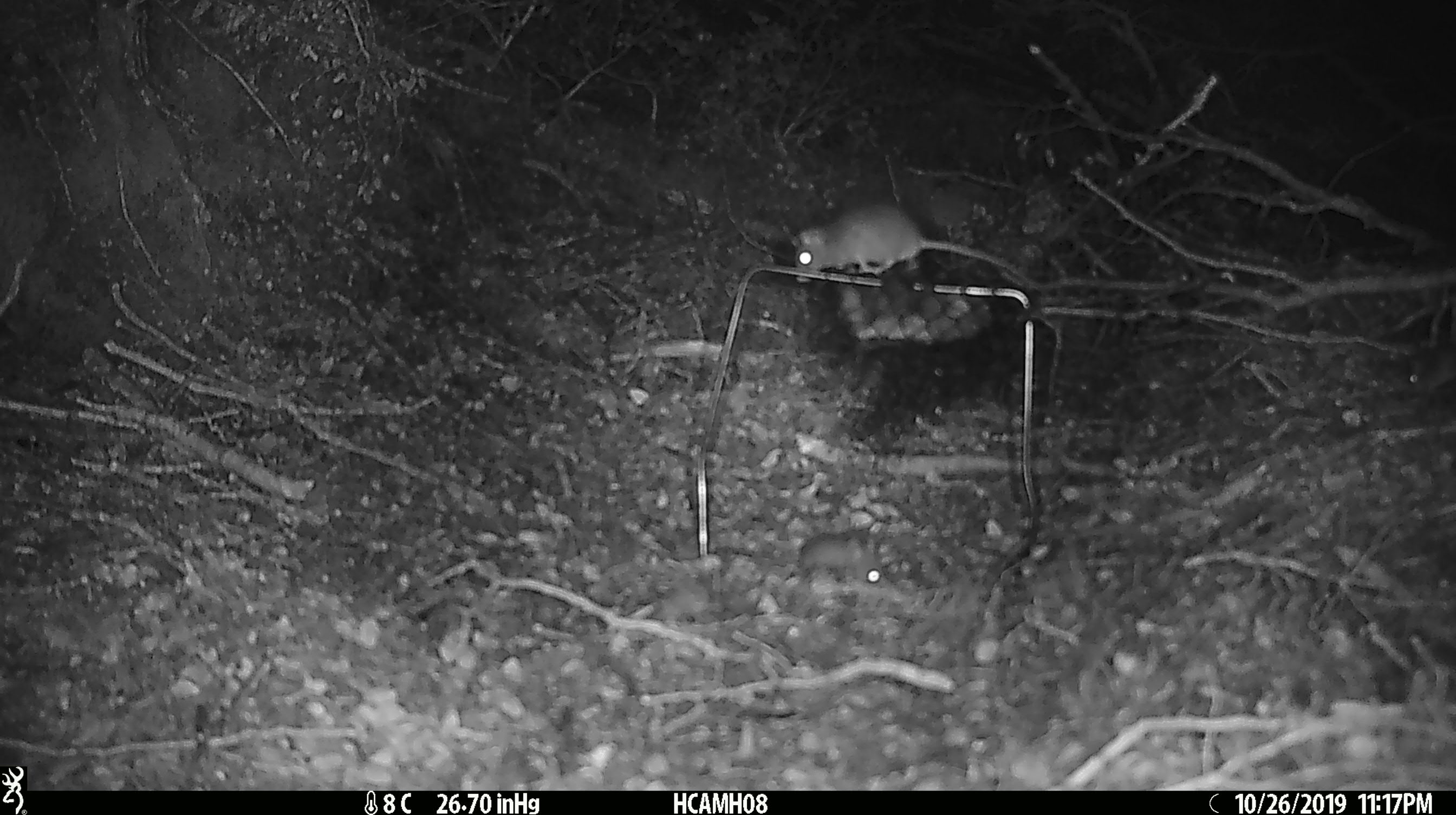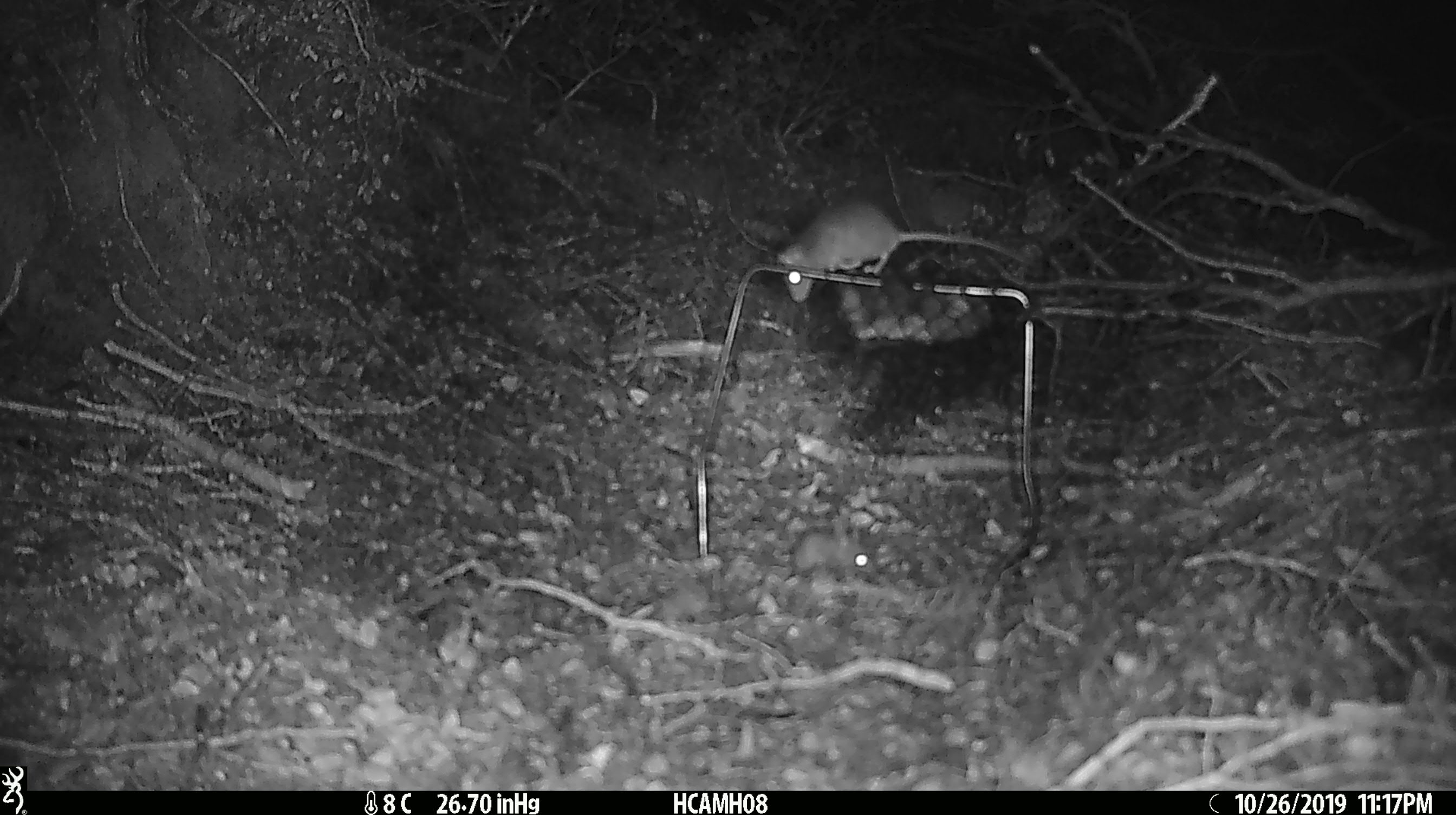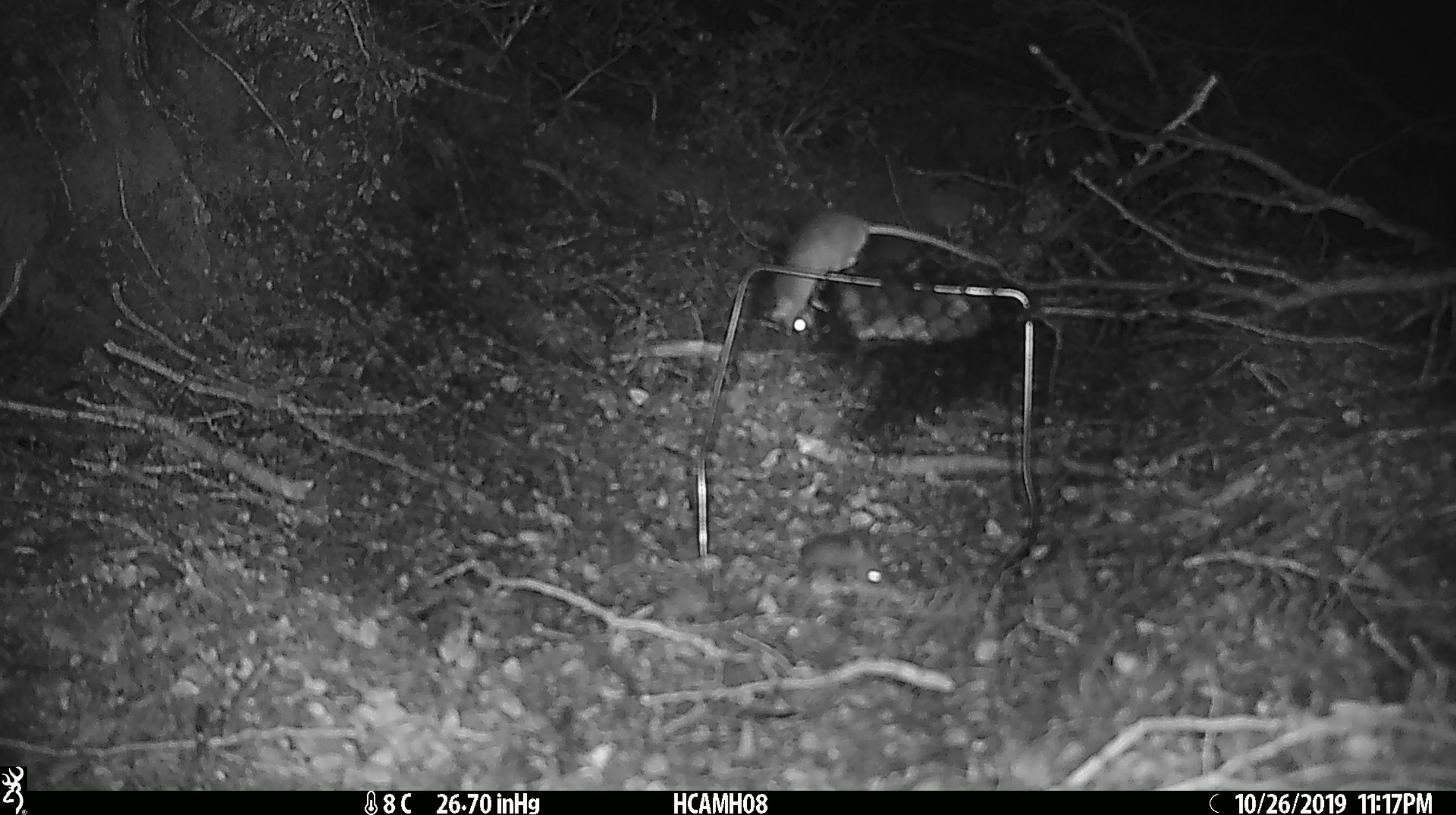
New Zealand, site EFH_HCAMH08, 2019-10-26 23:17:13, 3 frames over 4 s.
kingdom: Animalia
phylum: Chordata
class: Mammalia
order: Rodentia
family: Muridae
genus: Mus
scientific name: Mus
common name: mouse